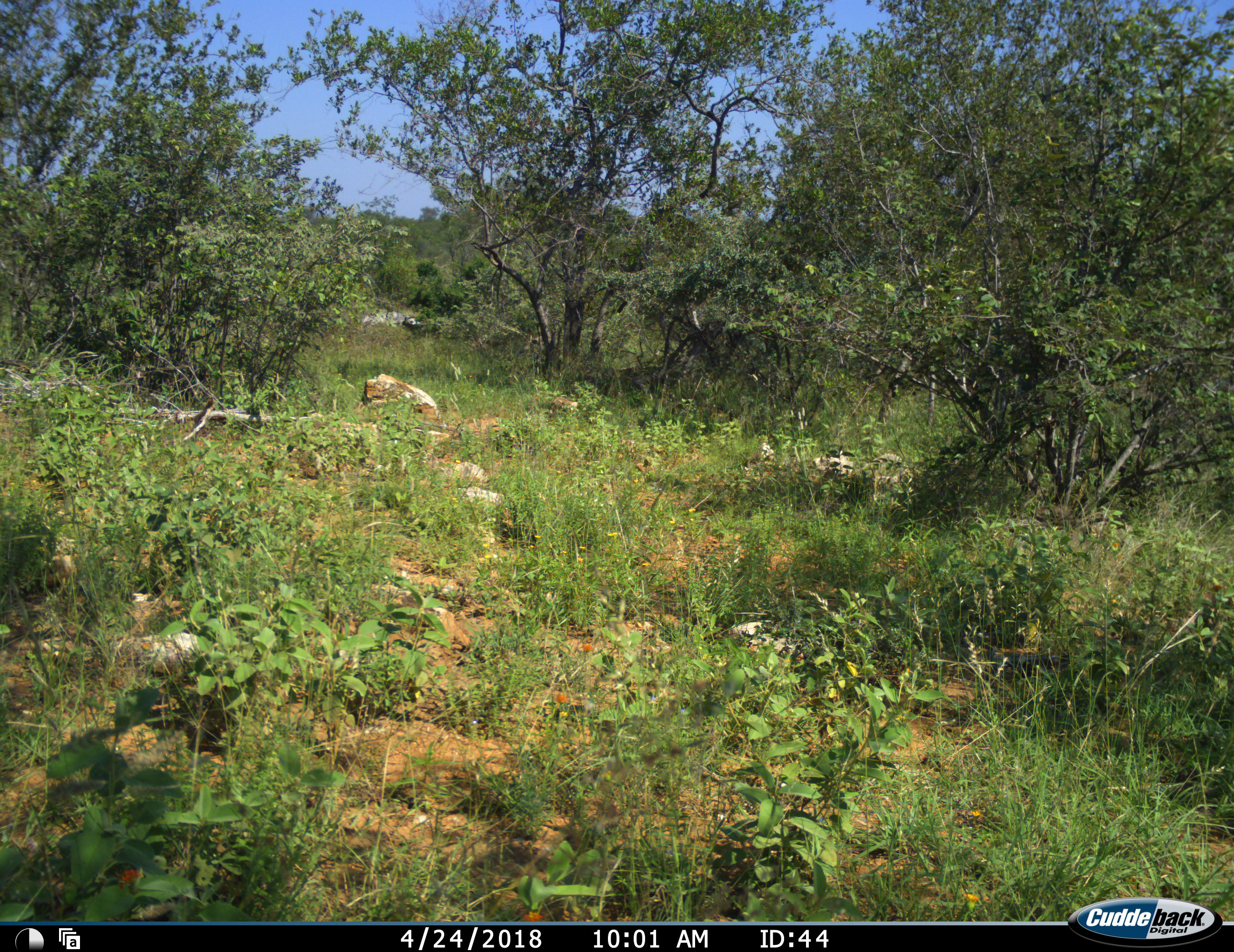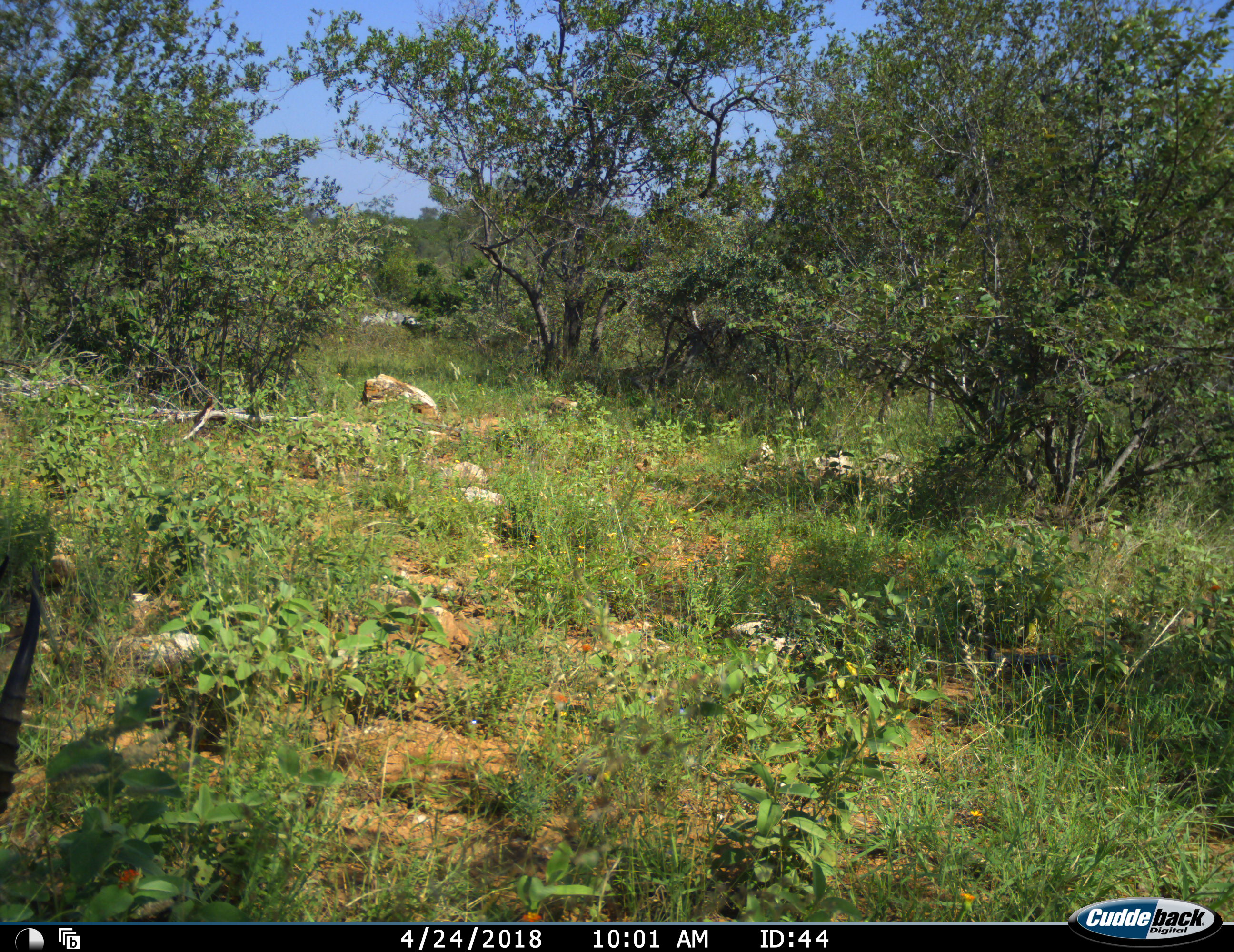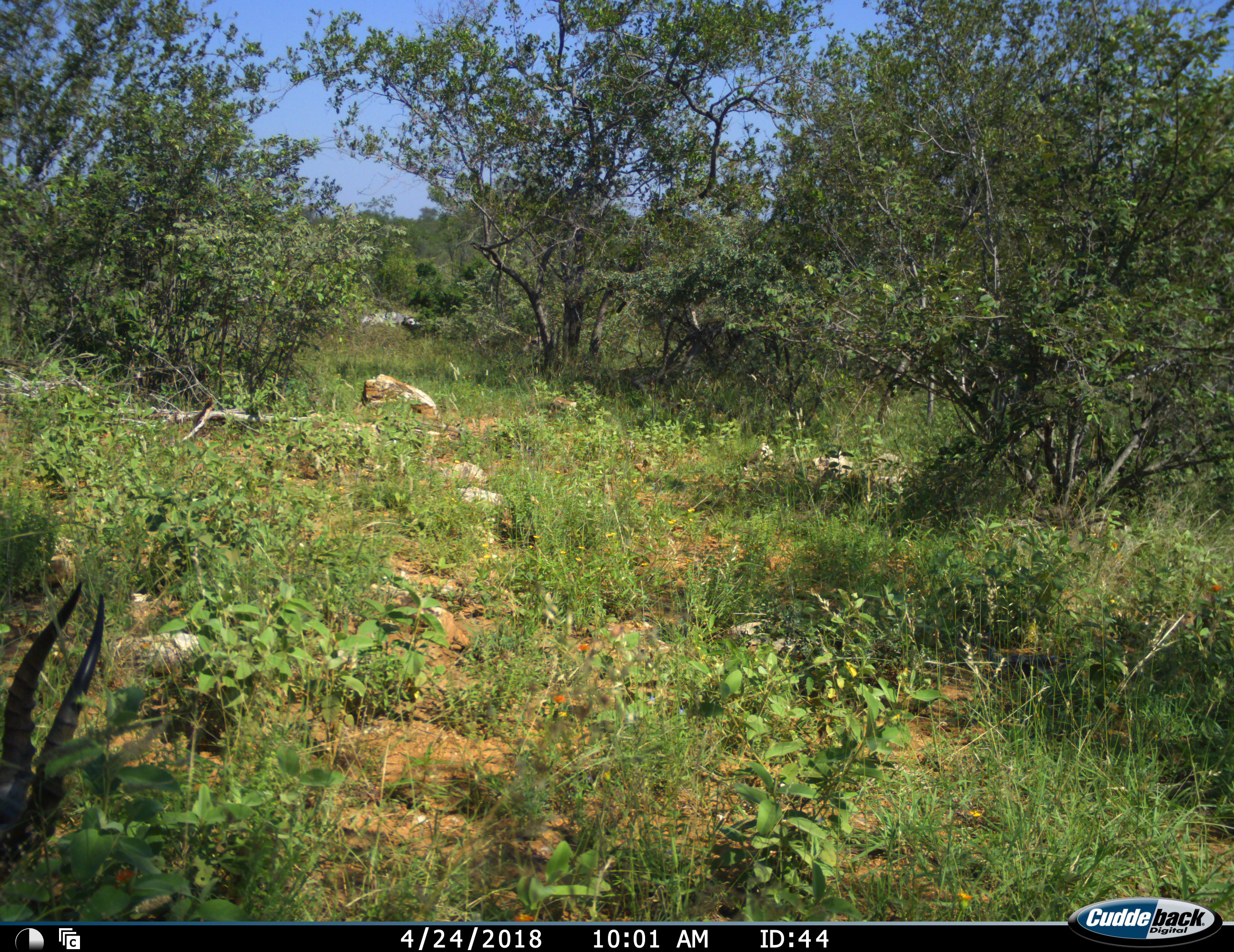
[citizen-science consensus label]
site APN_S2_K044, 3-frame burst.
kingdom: Animalia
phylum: Chordata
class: Mammalia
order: Artiodactyla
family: Bovidae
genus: Aepyceros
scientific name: Aepyceros melampus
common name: impala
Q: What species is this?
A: Impala (Aepyceros melampus).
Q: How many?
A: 1.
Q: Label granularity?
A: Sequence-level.